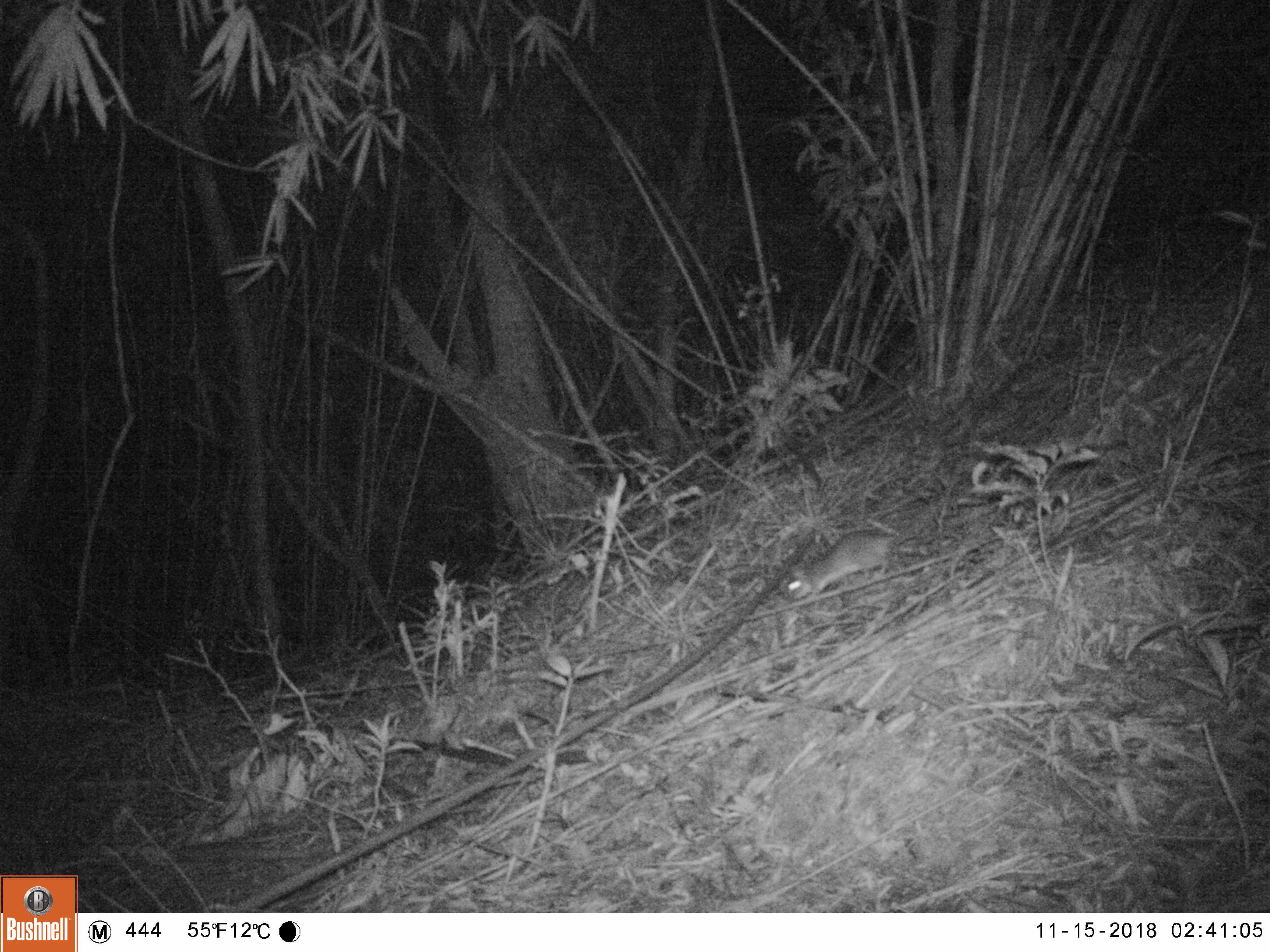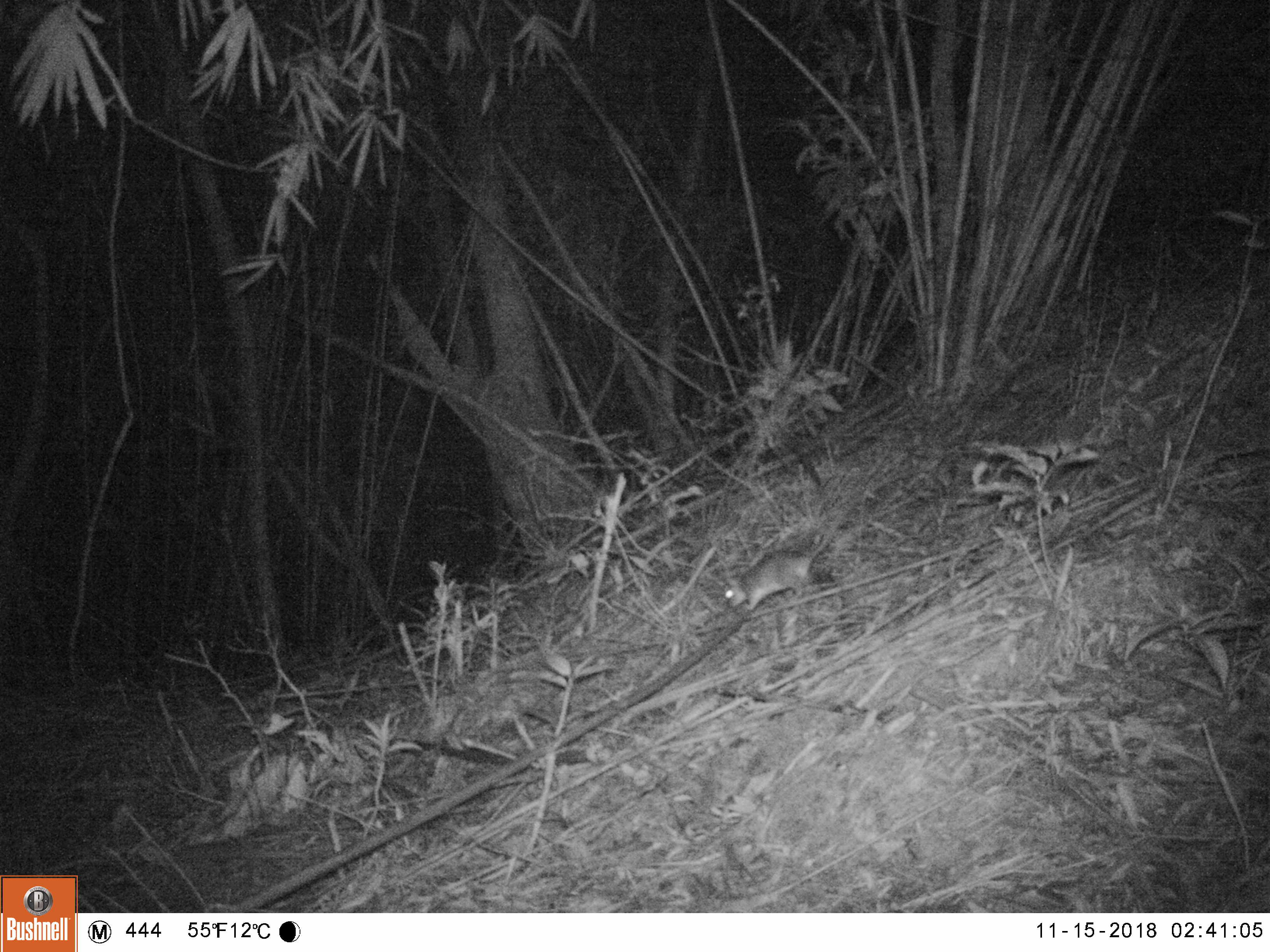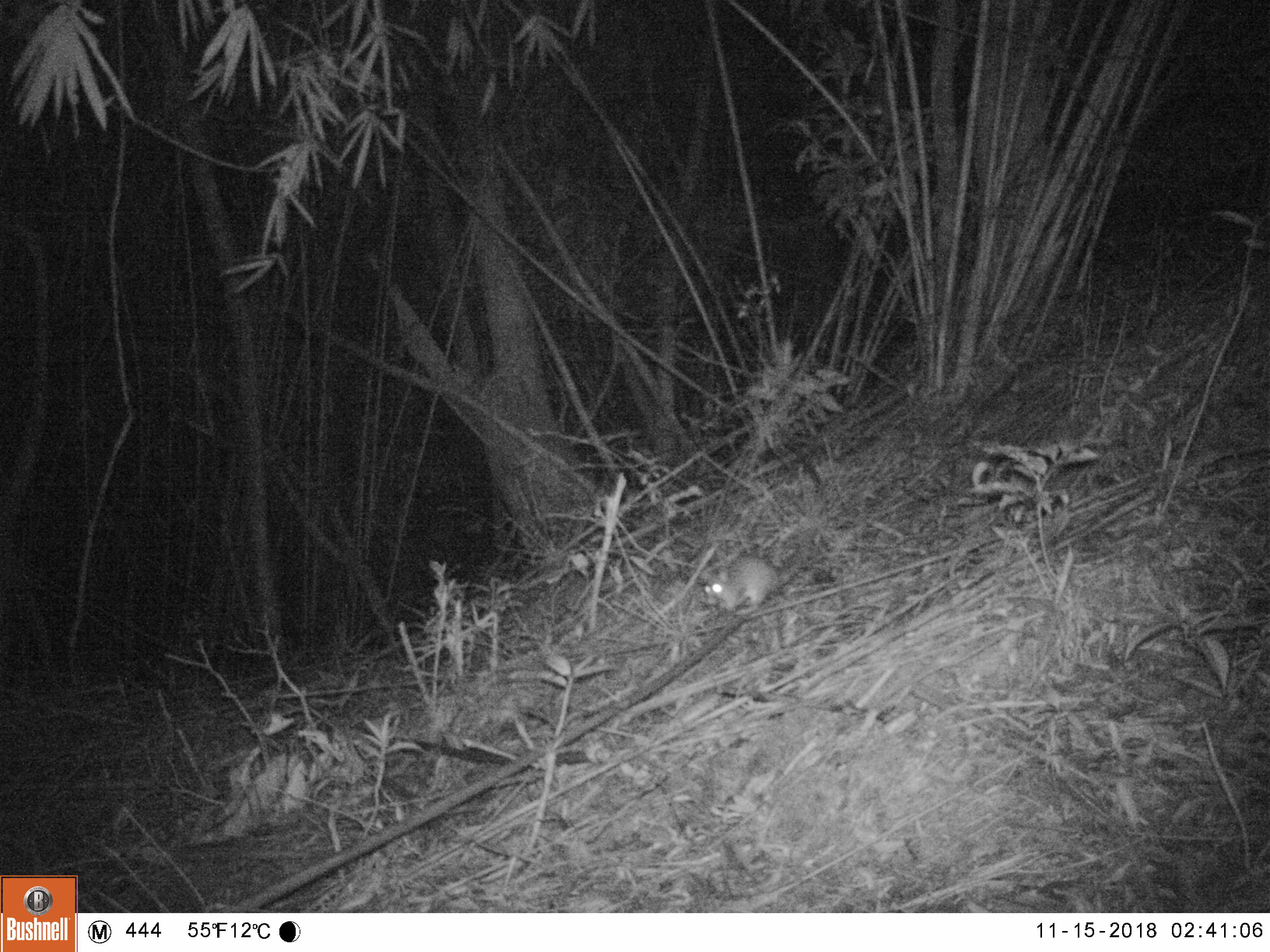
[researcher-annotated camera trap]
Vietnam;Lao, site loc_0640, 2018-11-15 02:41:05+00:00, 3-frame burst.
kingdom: Animalia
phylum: Chordata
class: Mammalia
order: Rodentia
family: Muridae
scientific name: Muridae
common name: old-world mice and rats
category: unidentified murid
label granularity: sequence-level